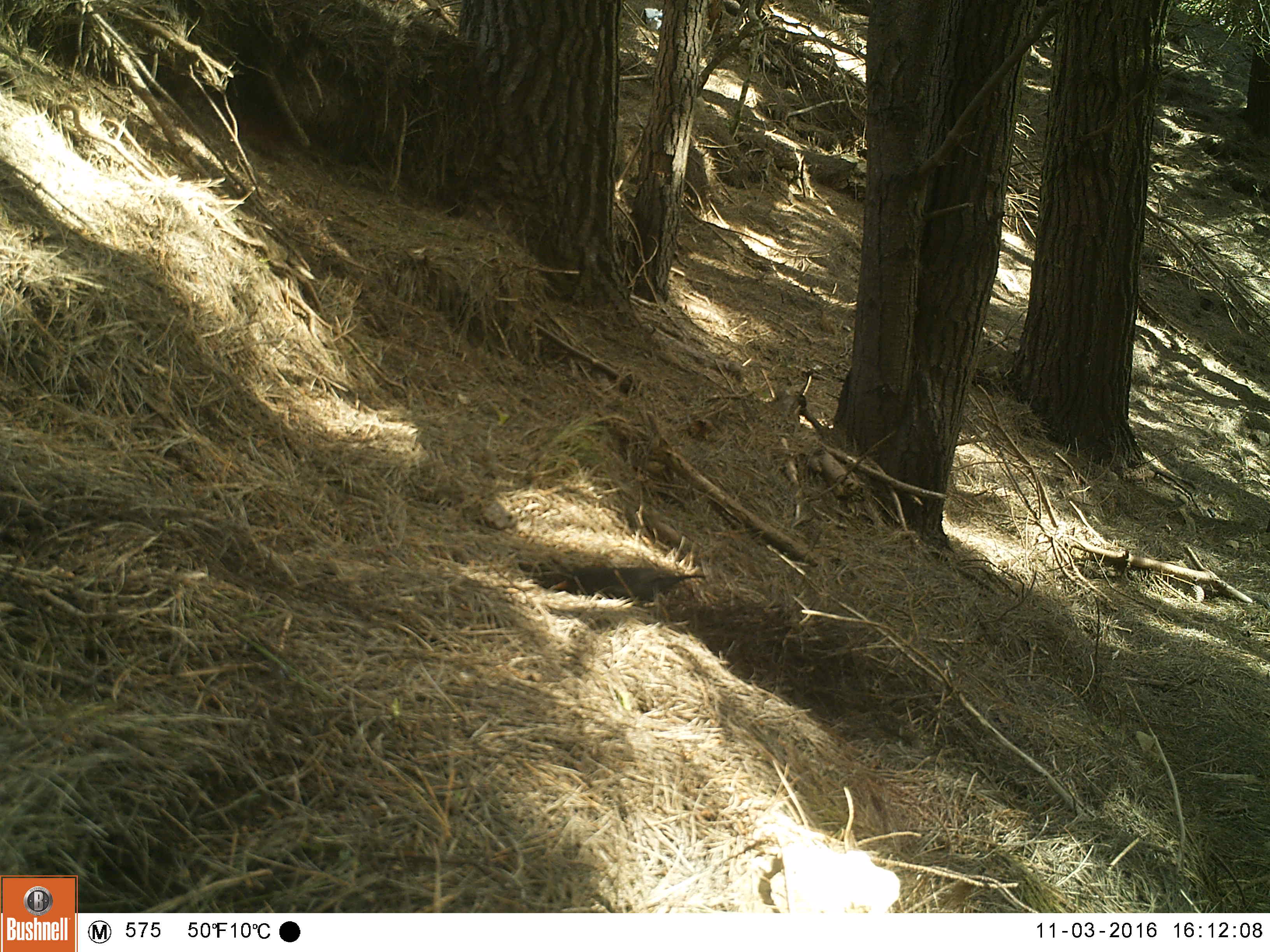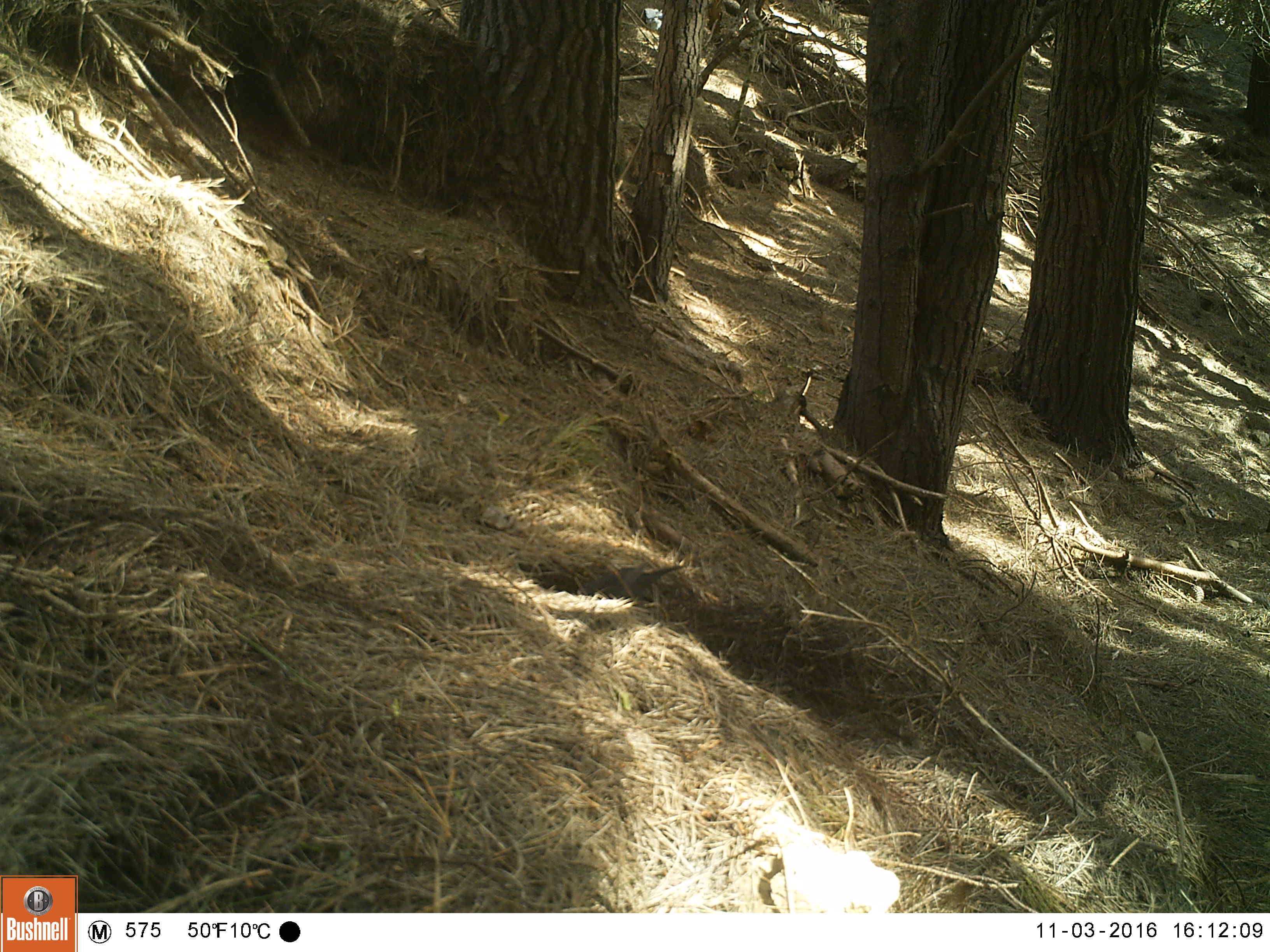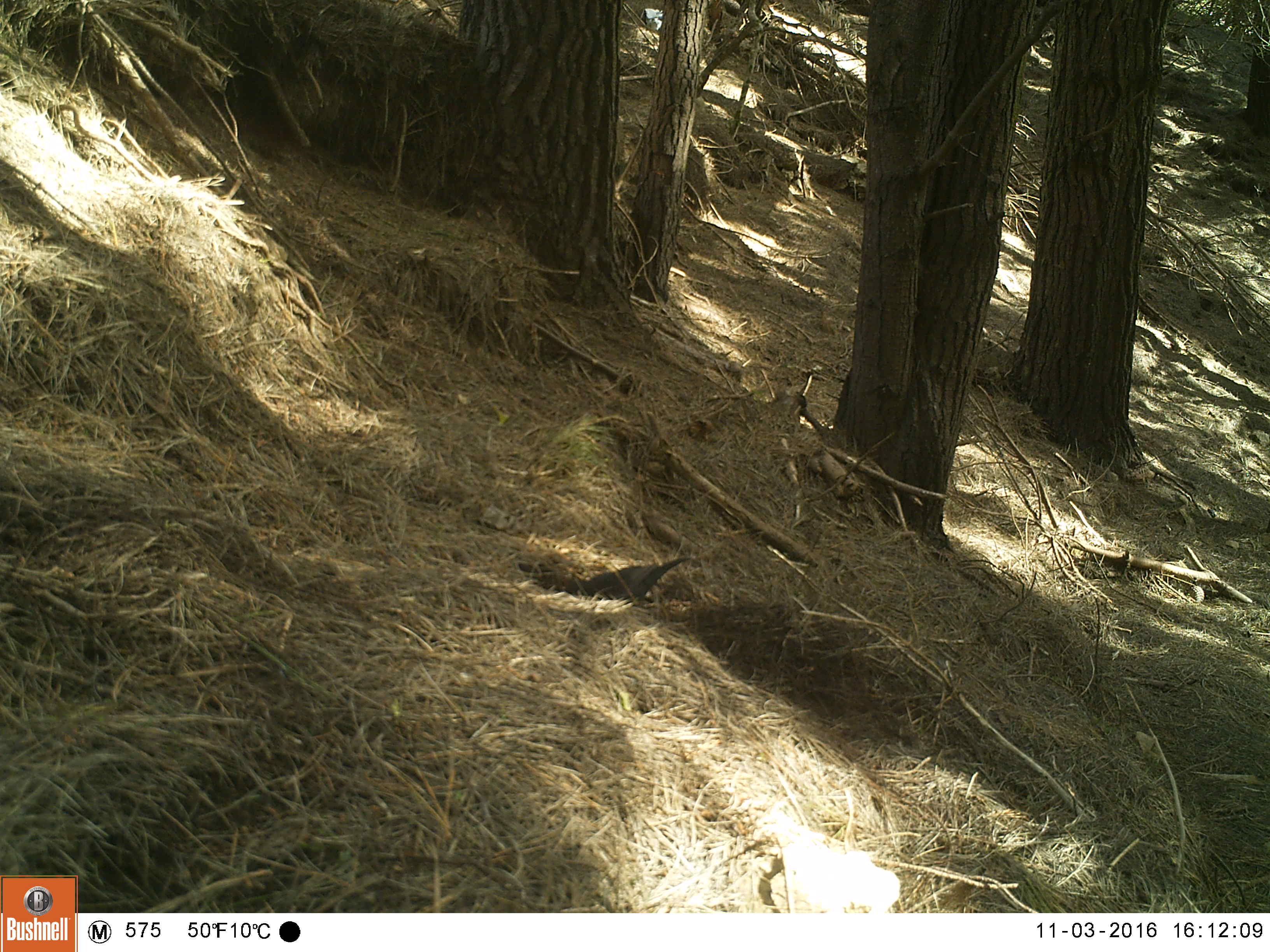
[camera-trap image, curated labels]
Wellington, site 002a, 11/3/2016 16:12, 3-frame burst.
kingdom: Animalia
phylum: Chordata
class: Aves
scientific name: Aves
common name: bird